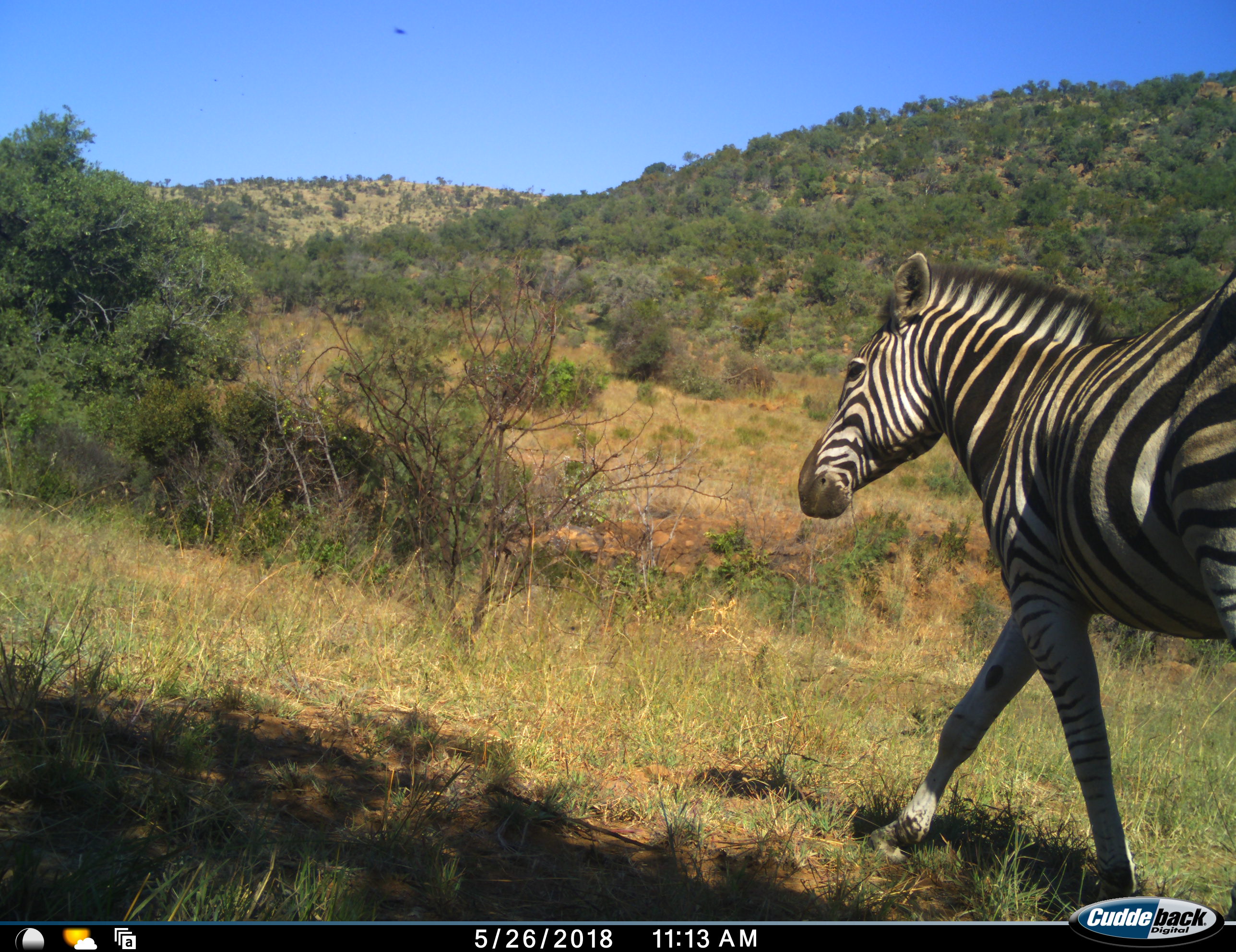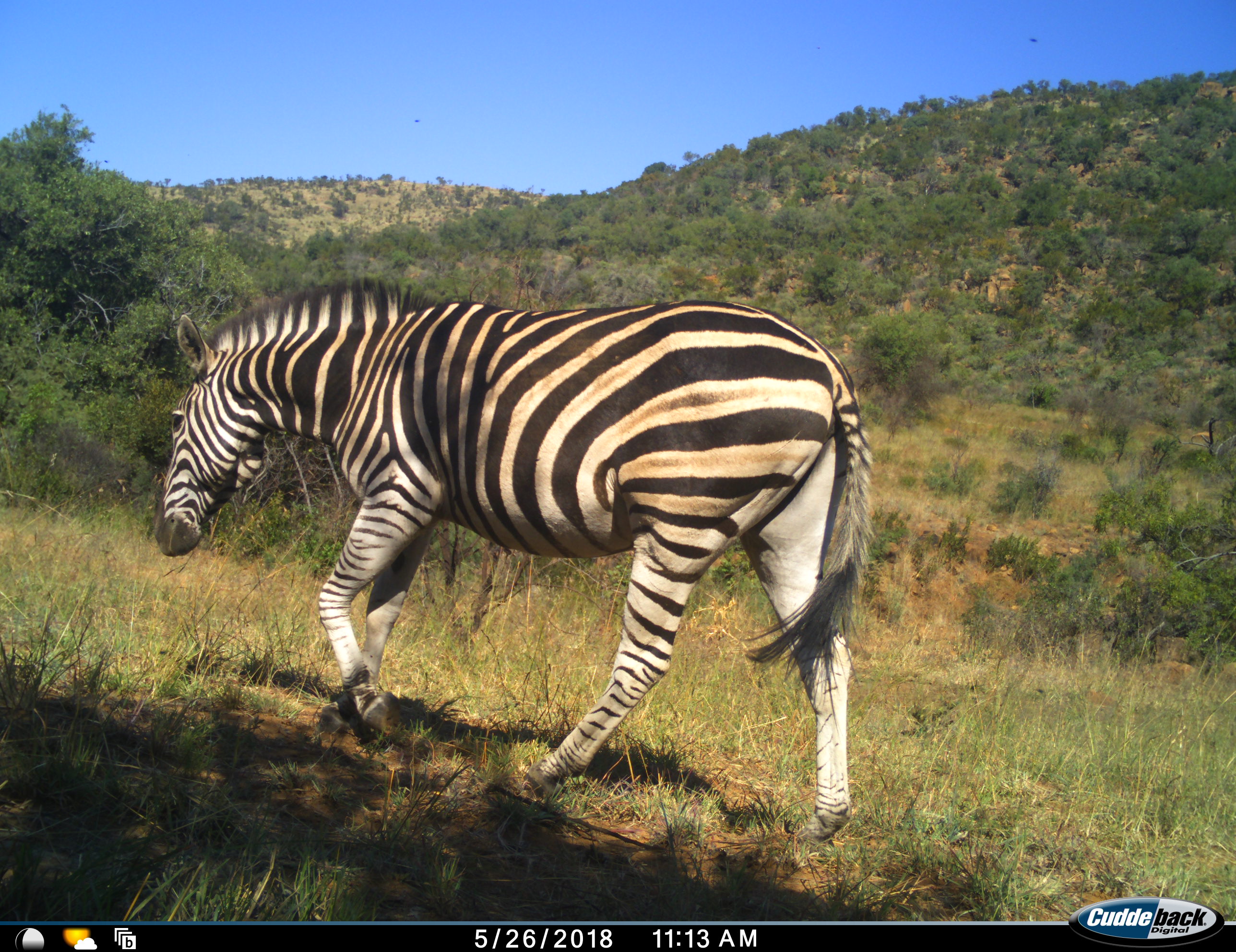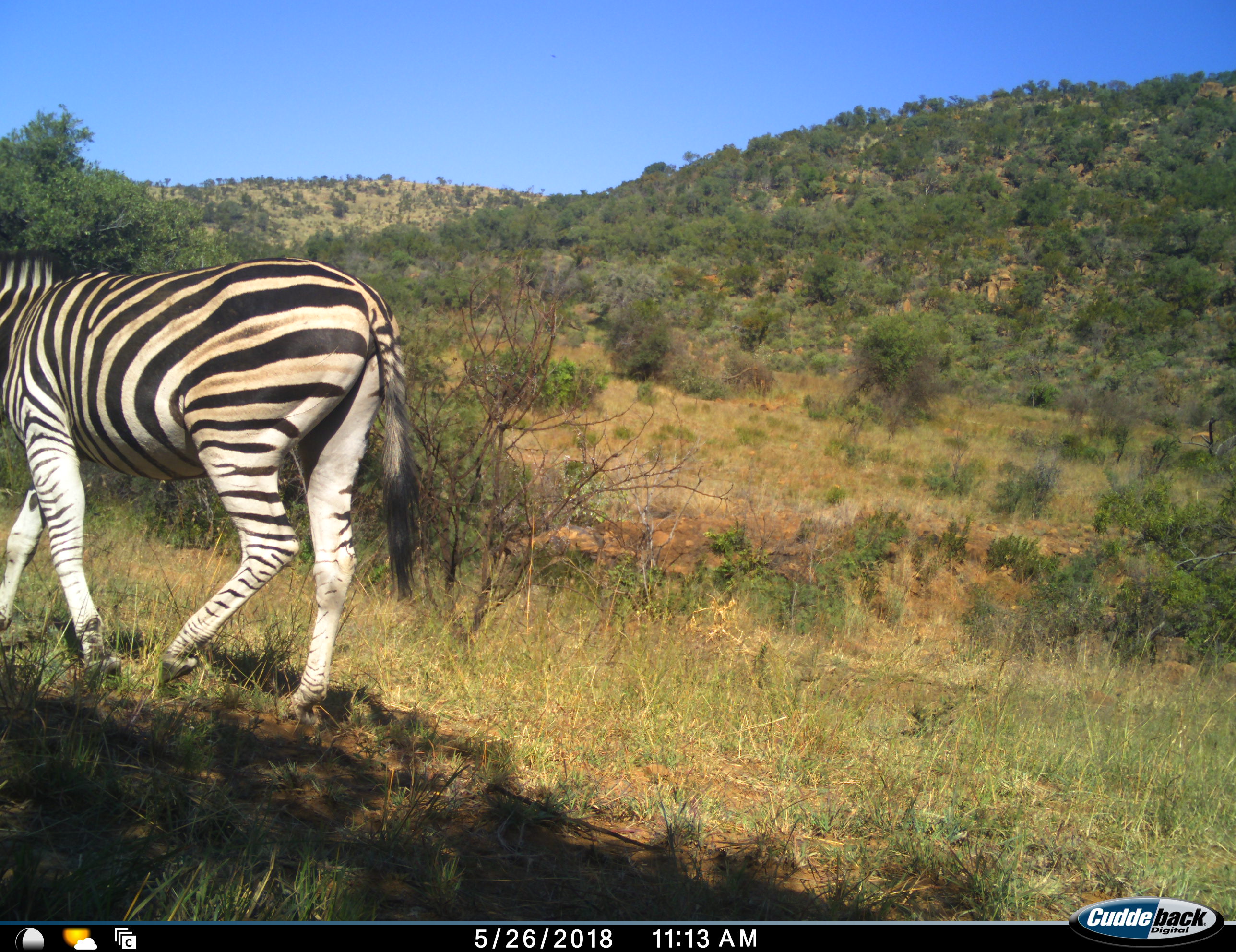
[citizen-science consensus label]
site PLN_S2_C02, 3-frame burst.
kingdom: Animalia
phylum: Chordata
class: Mammalia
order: Perissodactyla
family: Equidae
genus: Equus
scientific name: Equus quagga burchellii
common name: burchell's zebra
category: zebraburchells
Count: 1.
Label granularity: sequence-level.